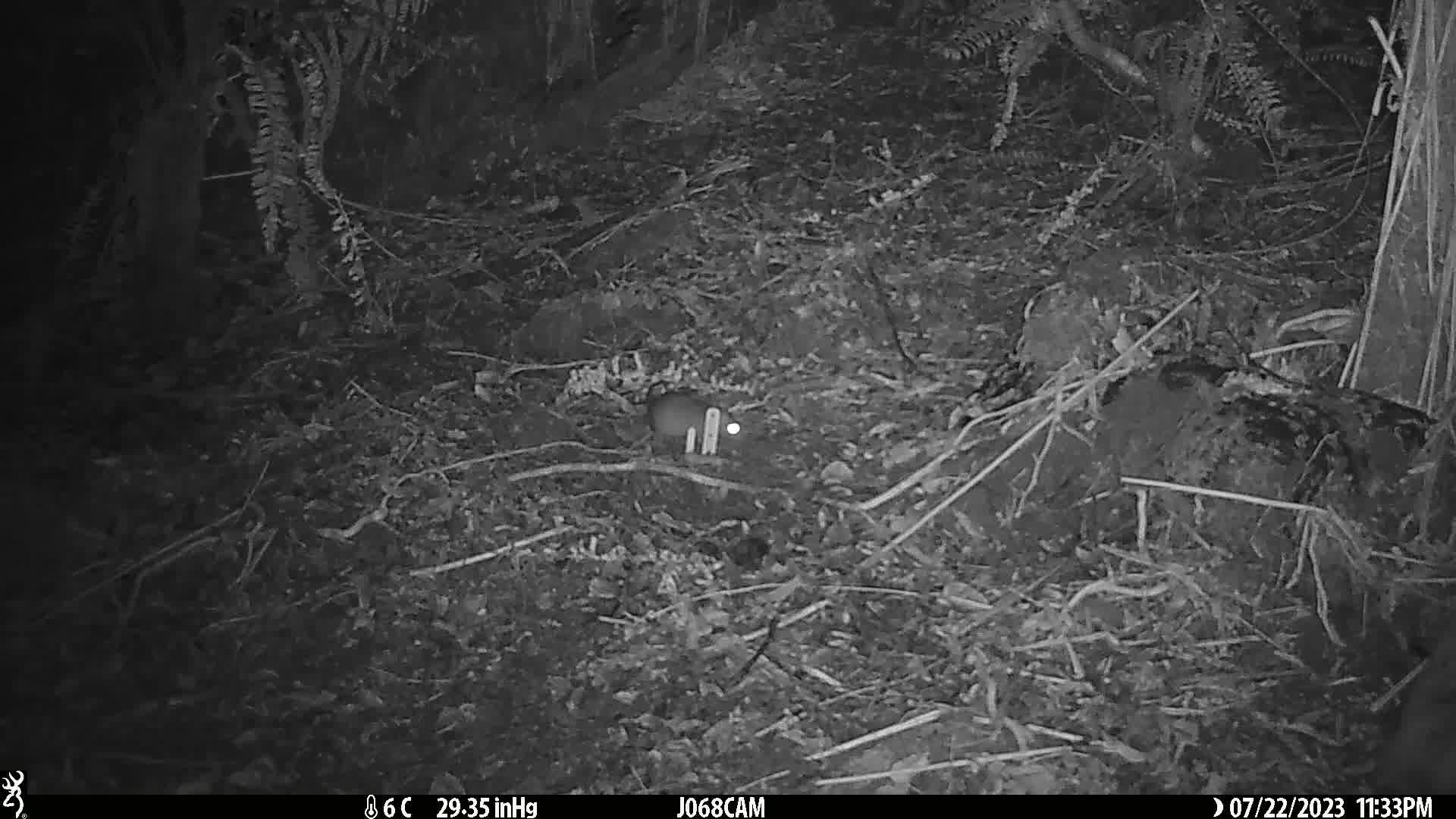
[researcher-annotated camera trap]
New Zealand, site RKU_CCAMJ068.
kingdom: Animalia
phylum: Chordata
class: Mammalia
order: Rodentia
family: Muridae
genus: Rattus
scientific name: Rattus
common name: rat